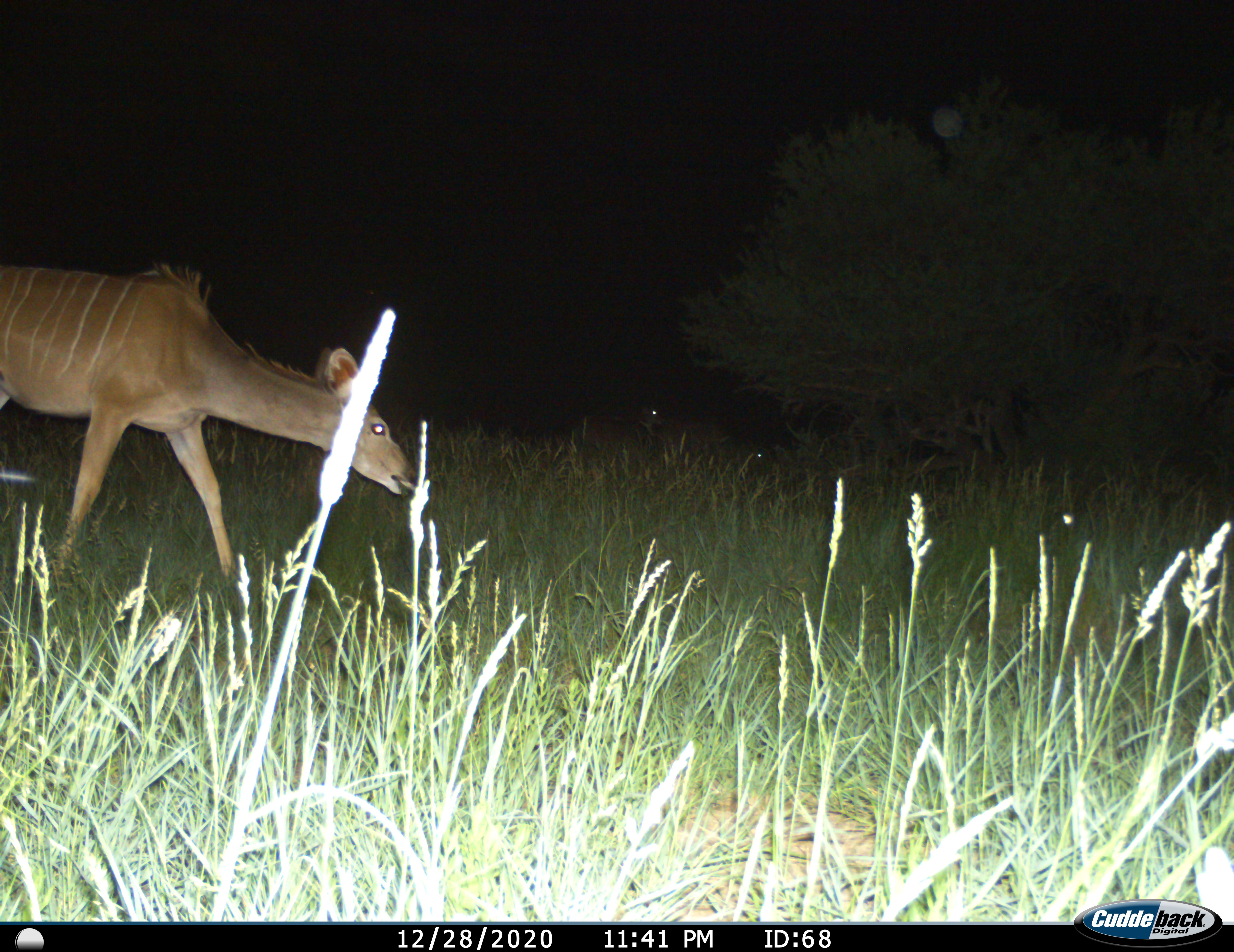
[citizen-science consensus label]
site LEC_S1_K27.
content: unidentified animal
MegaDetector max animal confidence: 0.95